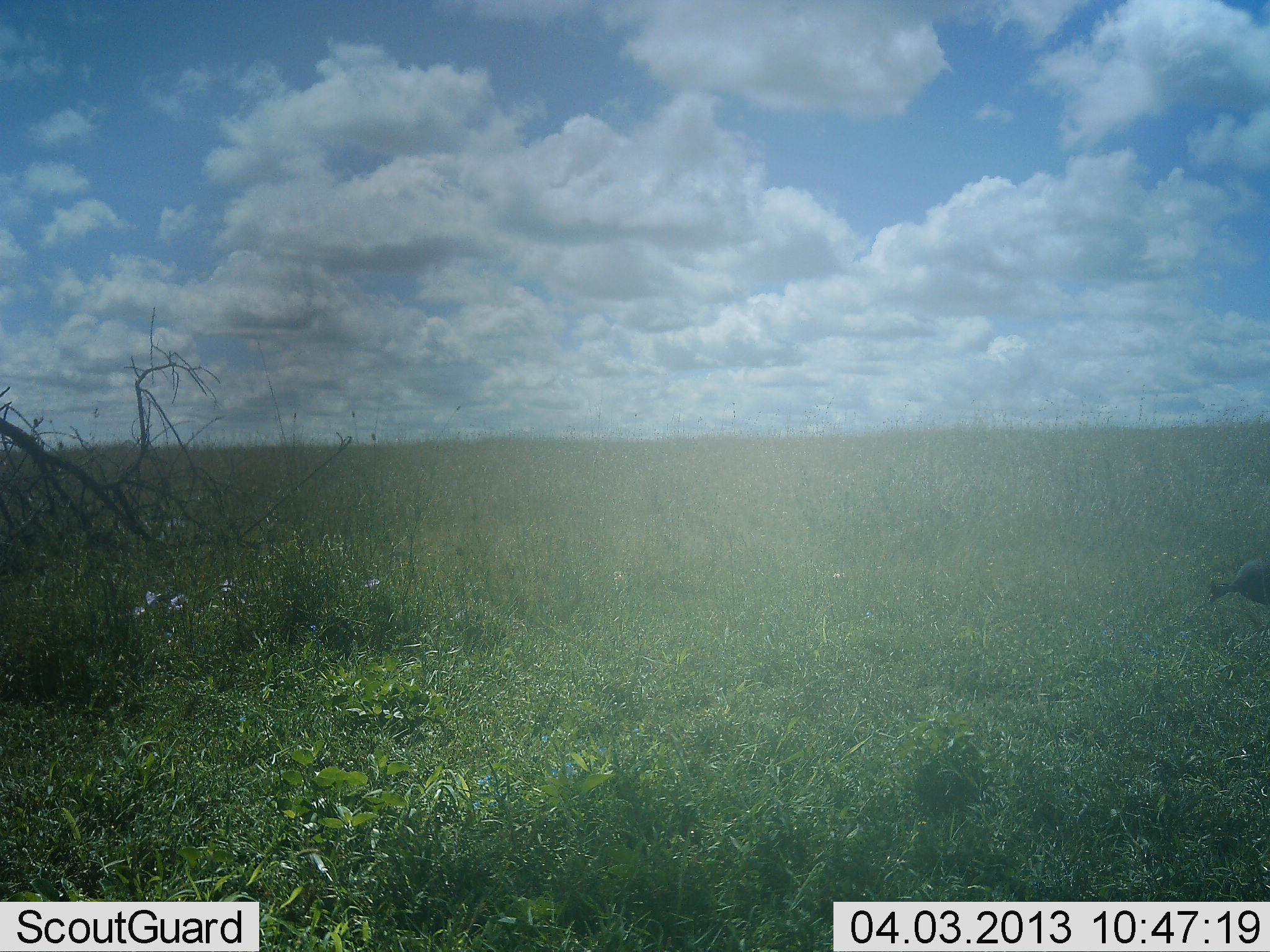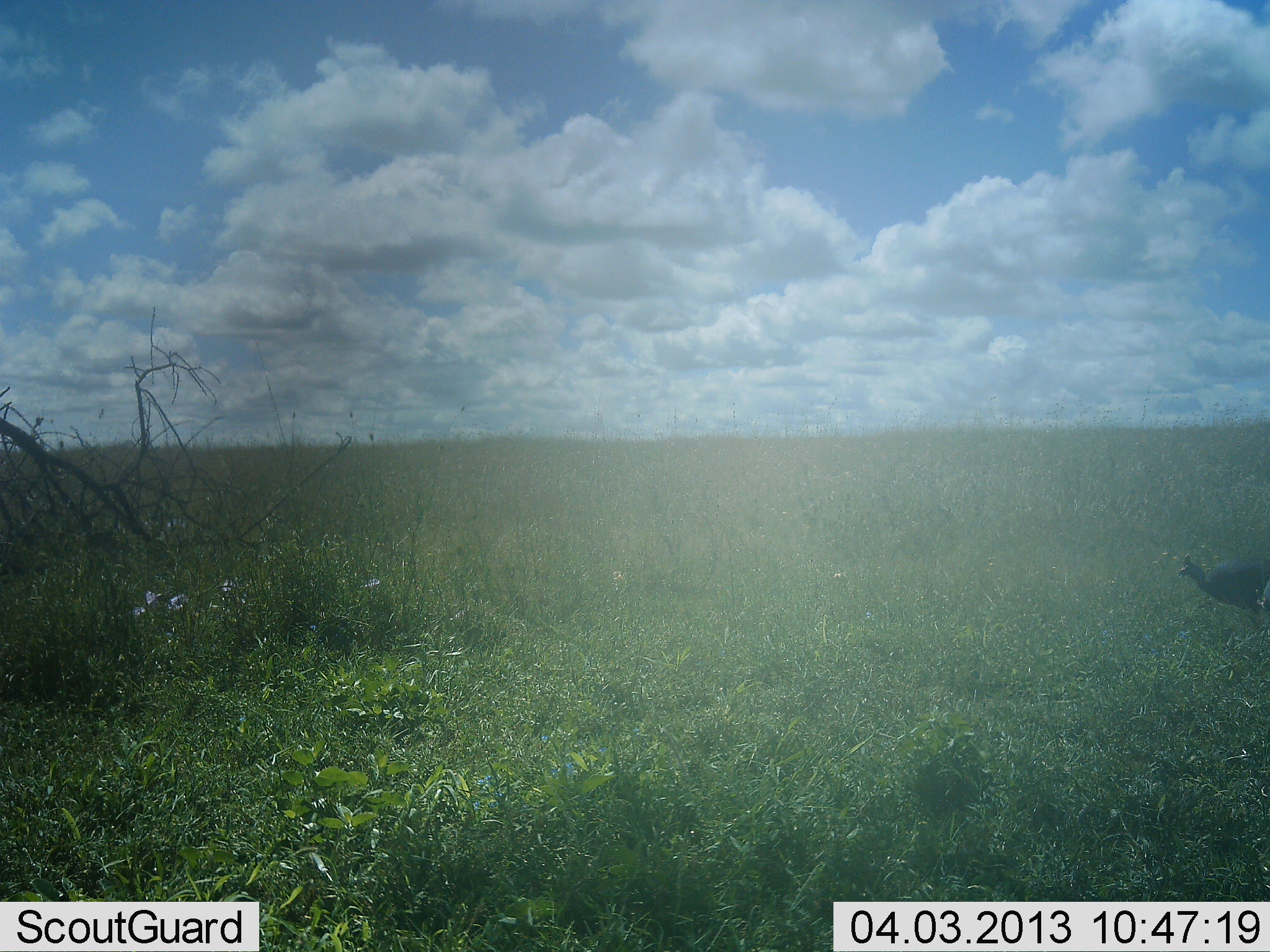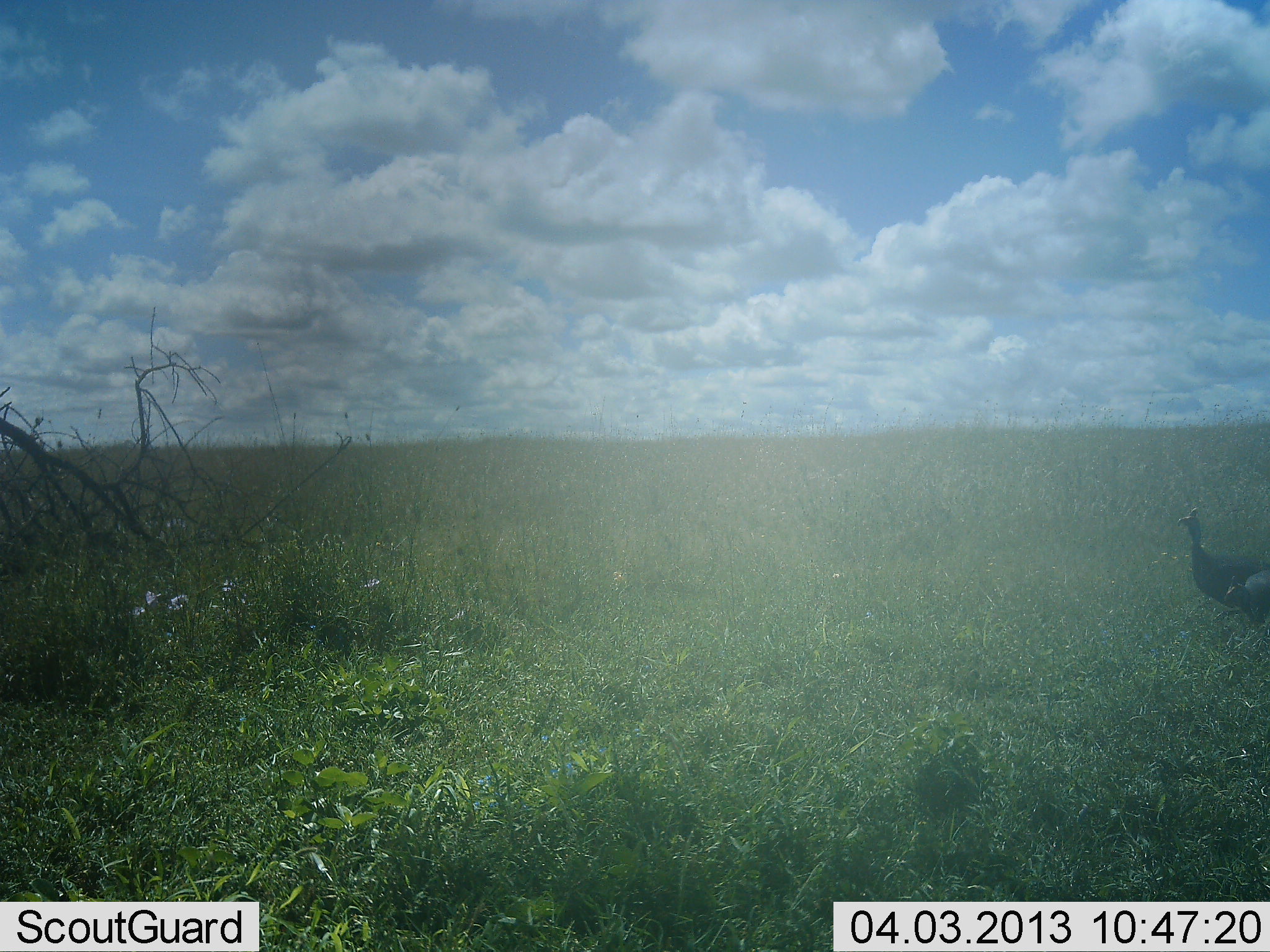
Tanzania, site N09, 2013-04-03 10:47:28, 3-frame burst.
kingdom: Animalia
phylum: Chordata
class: Aves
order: Galliformes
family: Numididae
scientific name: Numididae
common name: guinea fowl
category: guineafowl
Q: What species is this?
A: Guineafowl (guinea fowl) (Numididae).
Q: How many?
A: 2.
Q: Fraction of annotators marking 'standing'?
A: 11%.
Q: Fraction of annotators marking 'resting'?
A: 3%.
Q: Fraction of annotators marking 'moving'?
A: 81%.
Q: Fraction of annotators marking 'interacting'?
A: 0%.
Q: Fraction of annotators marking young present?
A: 3%.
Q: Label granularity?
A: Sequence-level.